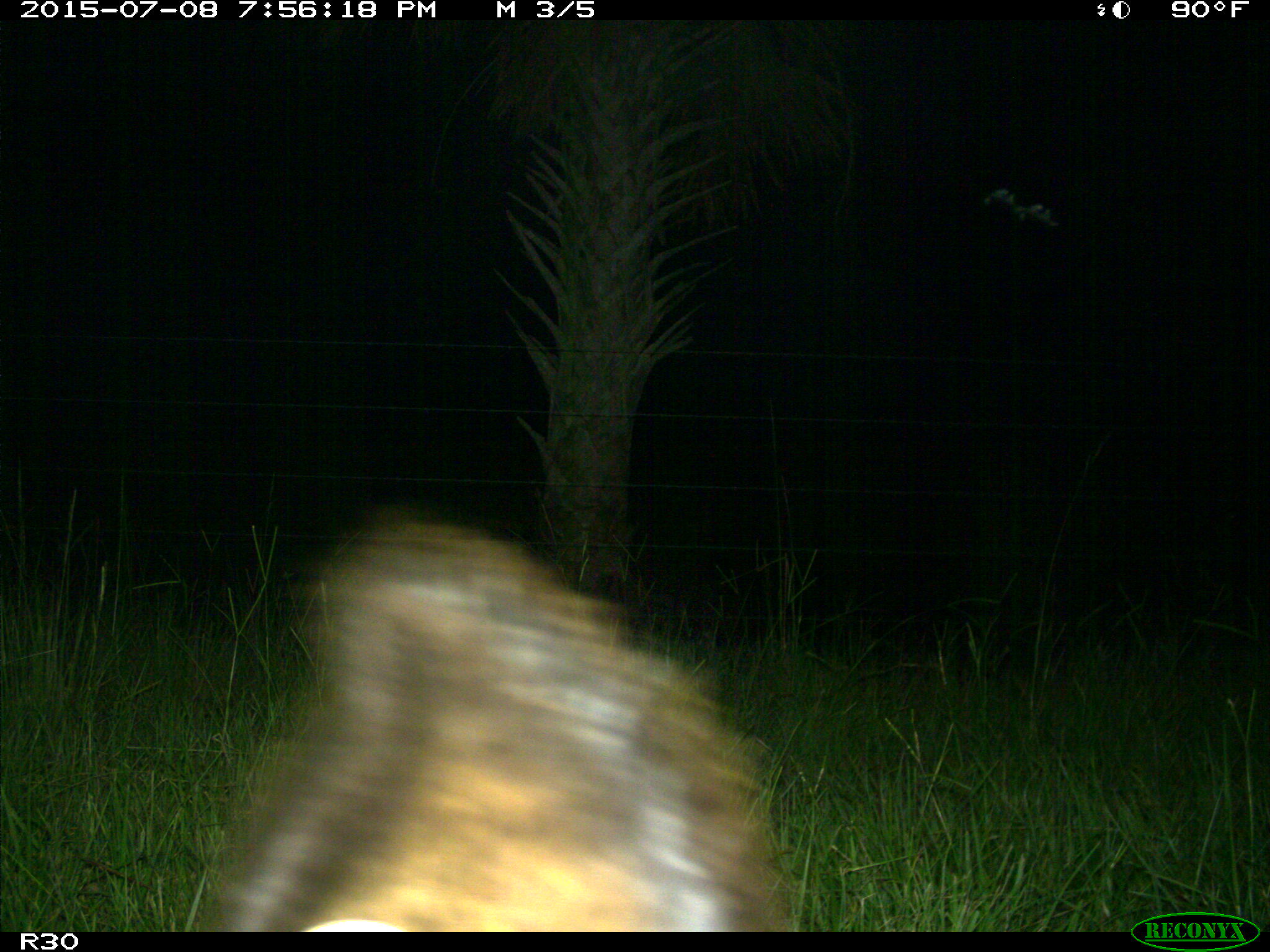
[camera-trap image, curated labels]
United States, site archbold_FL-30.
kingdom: Animalia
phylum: Chordata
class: Mammalia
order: Artiodactyla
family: Bovidae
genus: Bos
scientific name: Bos taurus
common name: domestic cow